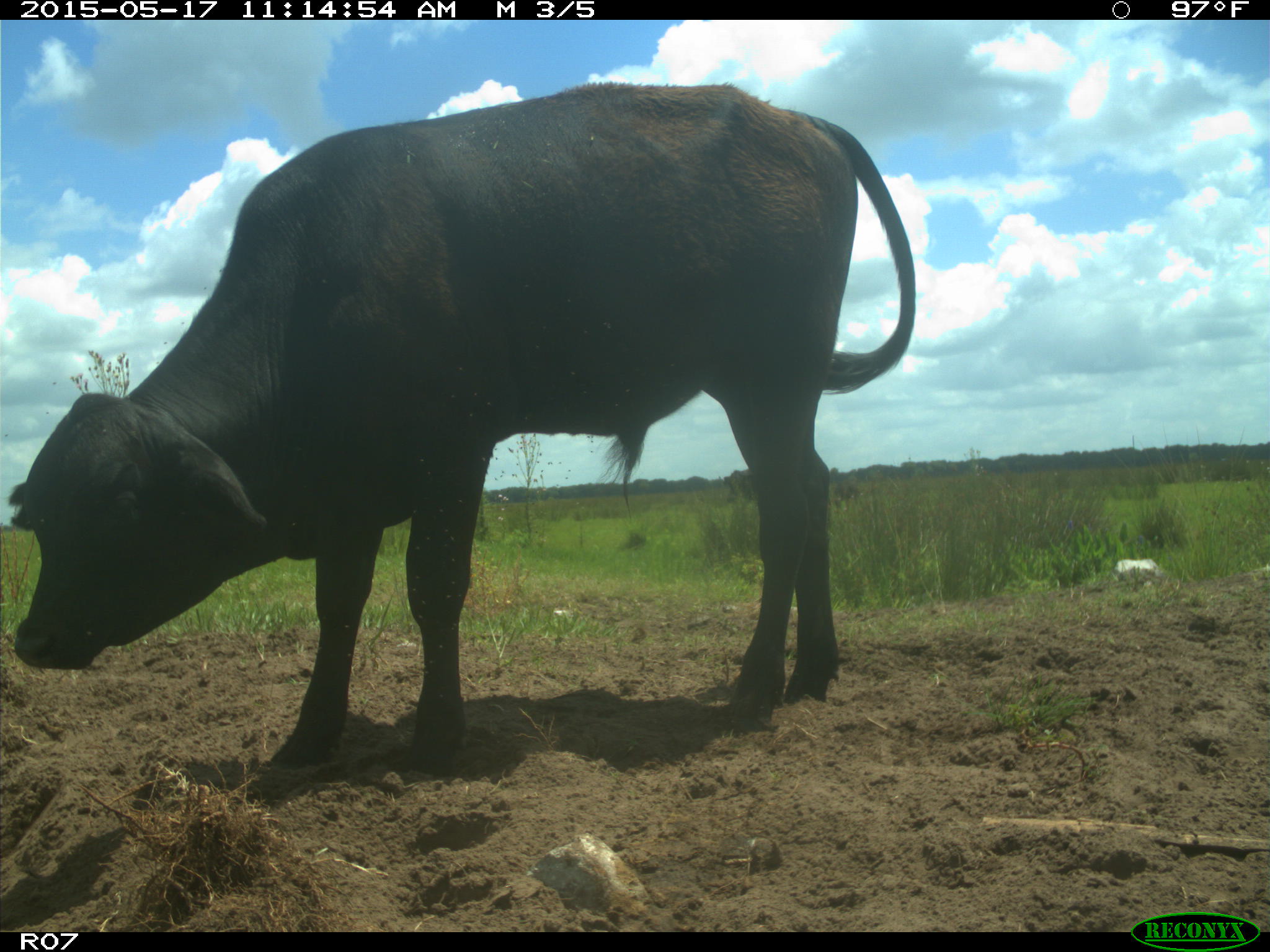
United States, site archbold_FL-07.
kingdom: Animalia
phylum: Chordata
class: Mammalia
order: Artiodactyla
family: Bovidae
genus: Bos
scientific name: Bos taurus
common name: domestic cow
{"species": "Bos taurus (domestic cow)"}